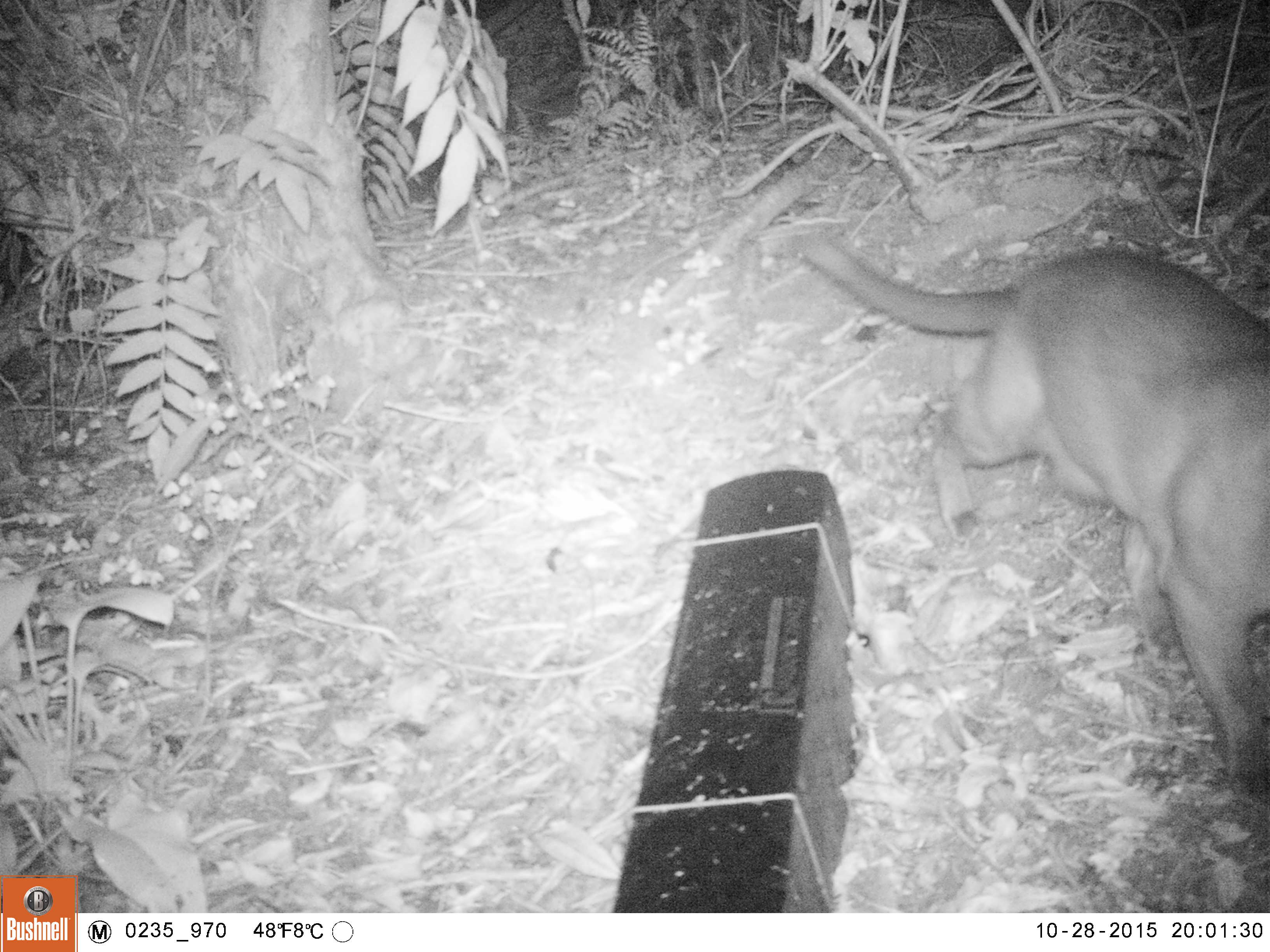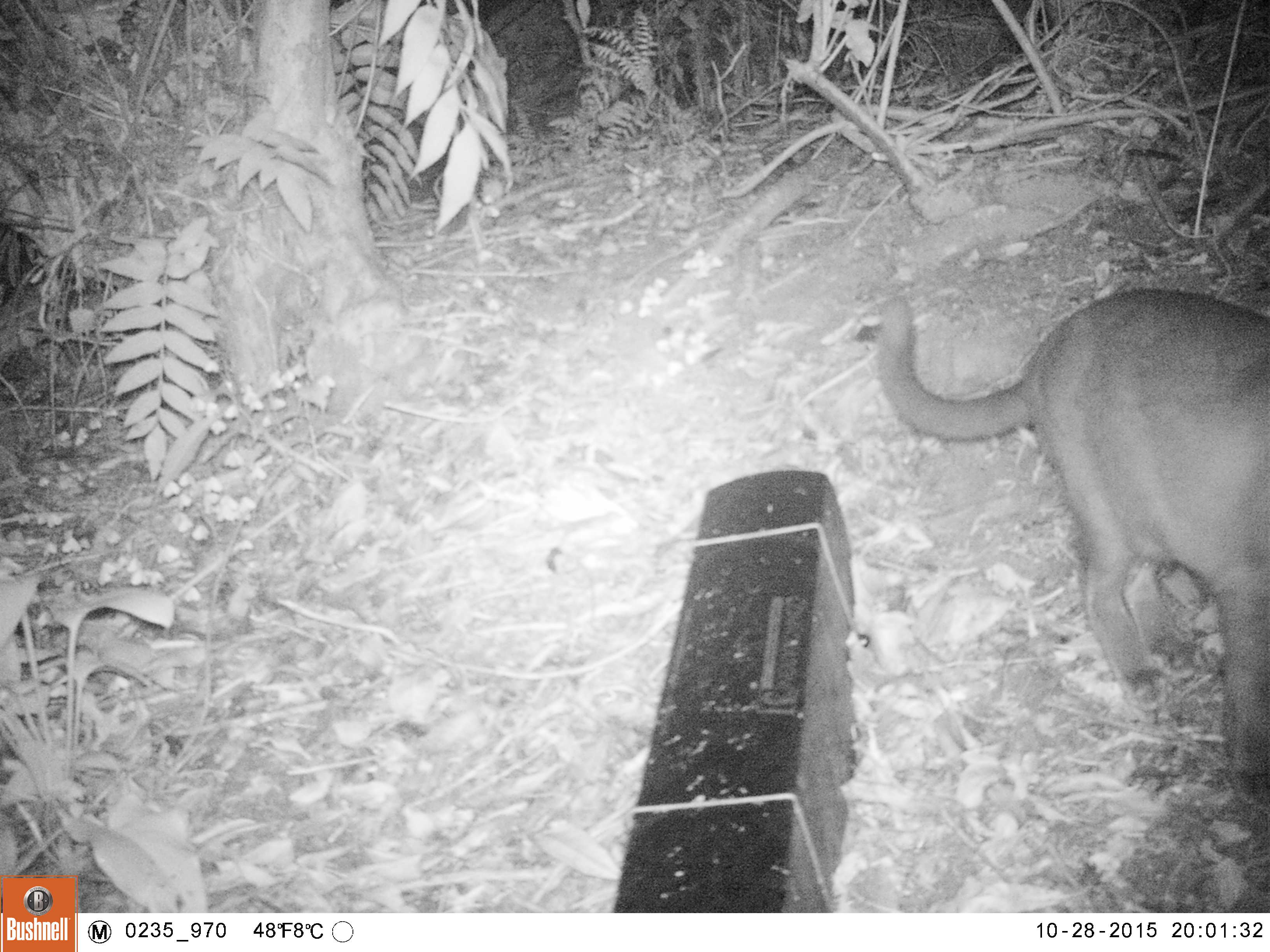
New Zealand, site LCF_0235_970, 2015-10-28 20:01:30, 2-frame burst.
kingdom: Animalia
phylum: Chordata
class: Mammalia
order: Carnivora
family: Canidae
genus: Canis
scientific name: Canis familiaris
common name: domestic dog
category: dog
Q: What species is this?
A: Dog (domestic dog) (Canis familiaris).